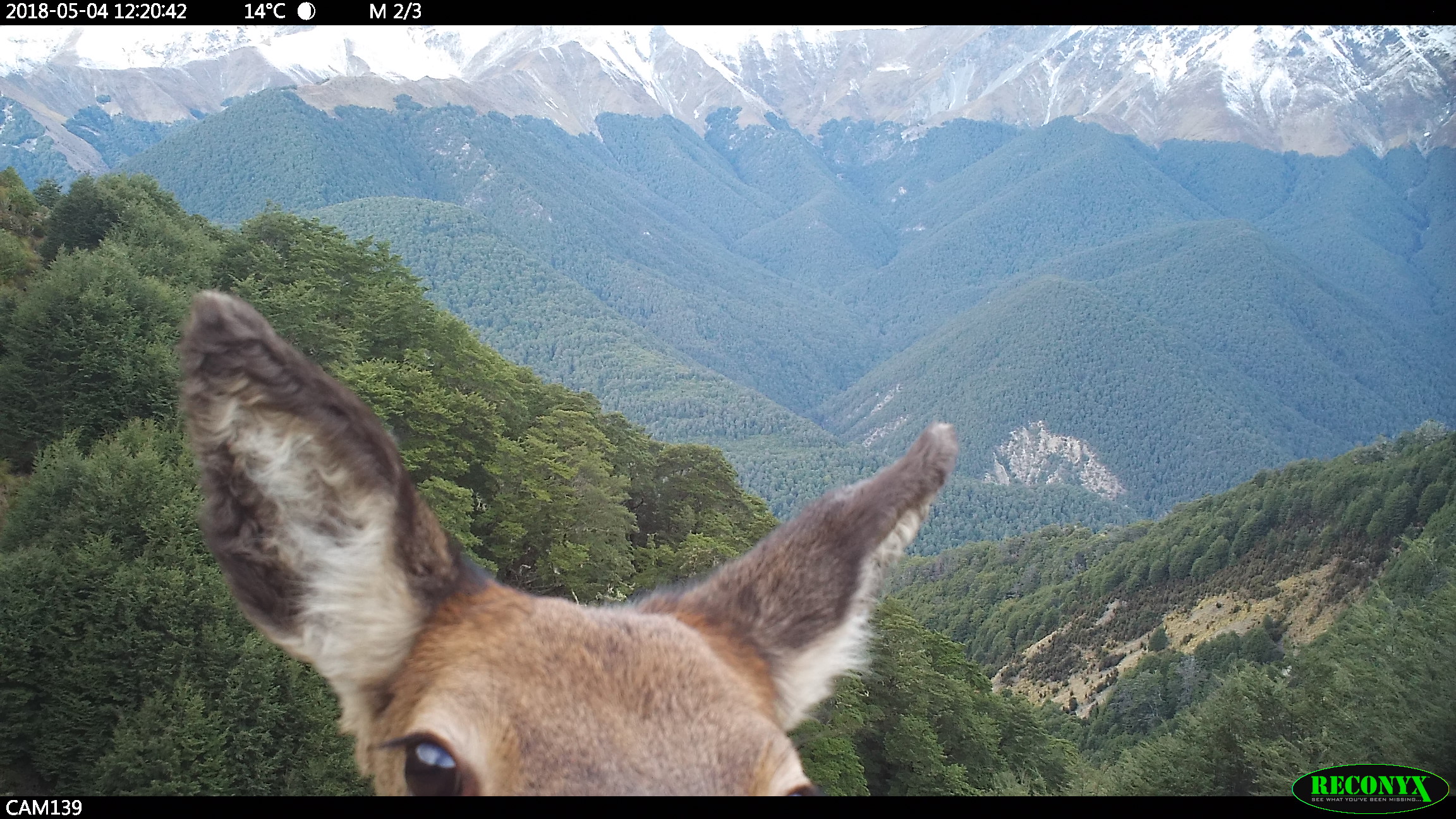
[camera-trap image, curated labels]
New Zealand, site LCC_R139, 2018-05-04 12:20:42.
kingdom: Animalia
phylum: Chordata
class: Mammalia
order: Artiodactyla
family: Cervidae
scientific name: Cervidae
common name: deer